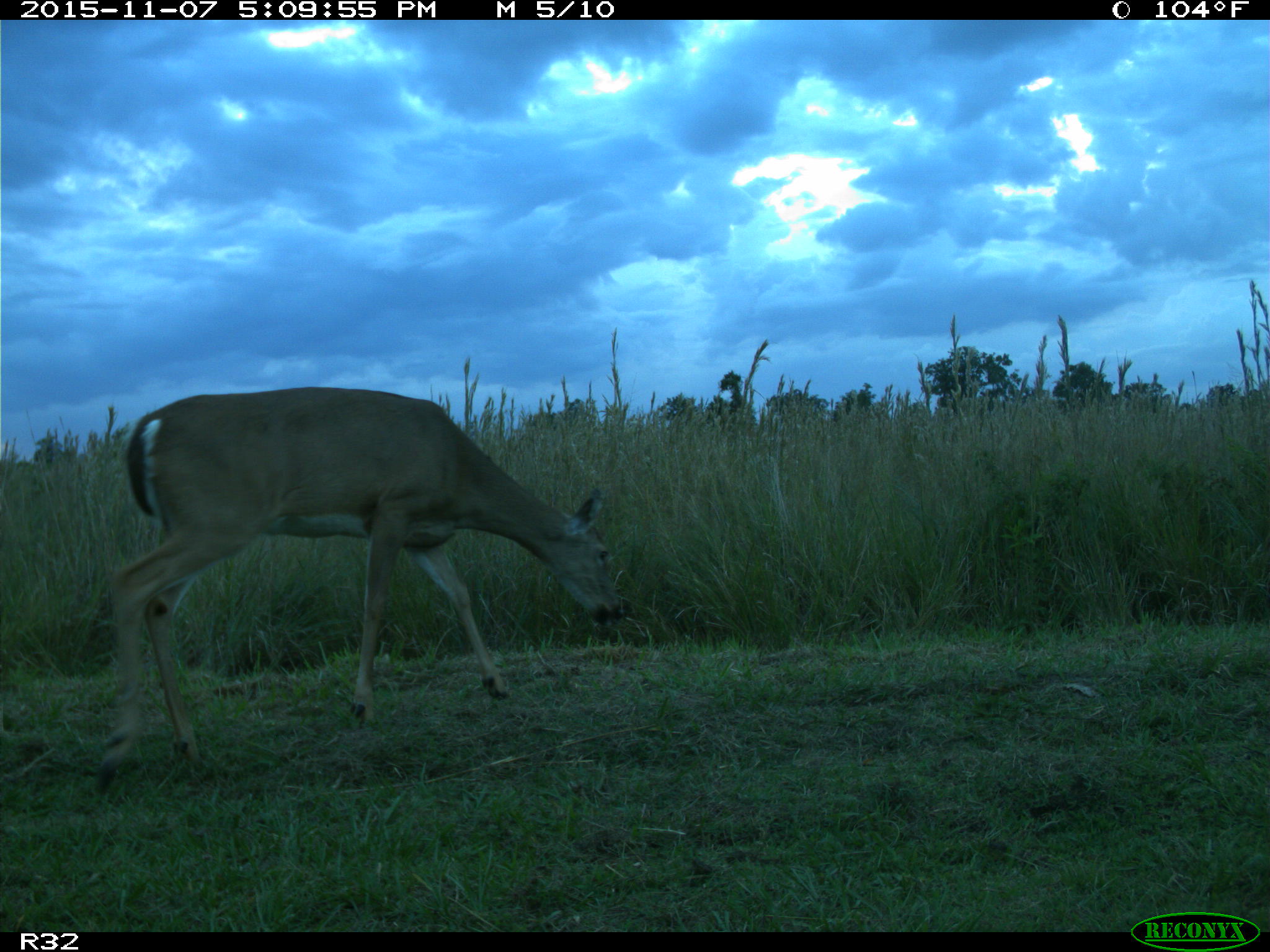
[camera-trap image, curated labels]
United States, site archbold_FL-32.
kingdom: Animalia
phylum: Chordata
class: Mammalia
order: Artiodactyla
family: Cervidae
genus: Odocoileus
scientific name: Odocoileus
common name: deer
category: unidentified deer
Unidentified deer (deer) (Odocoileus).